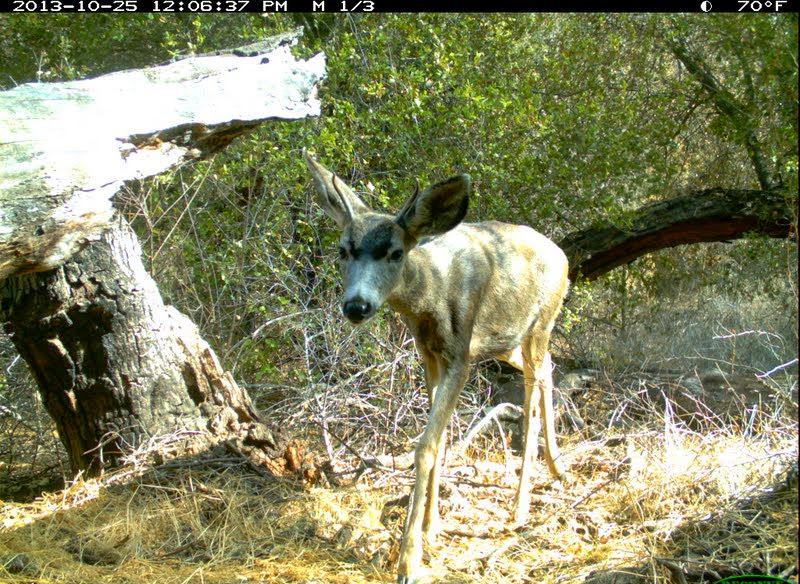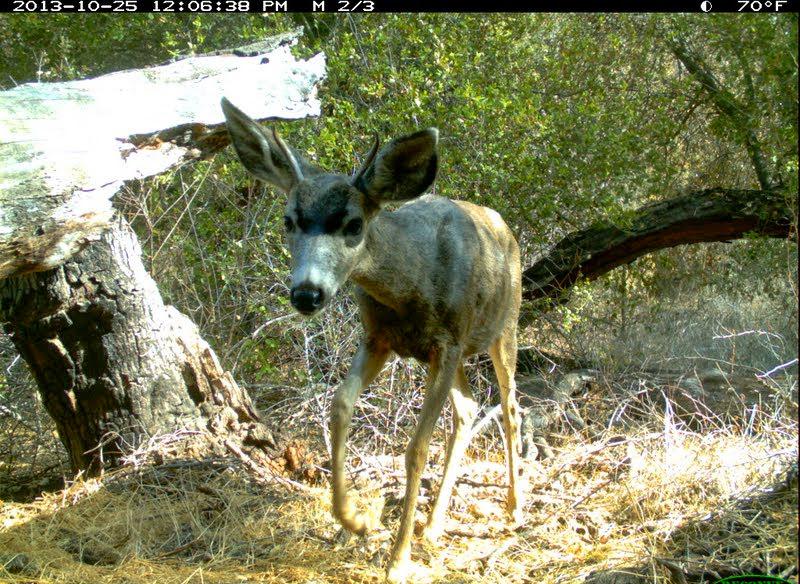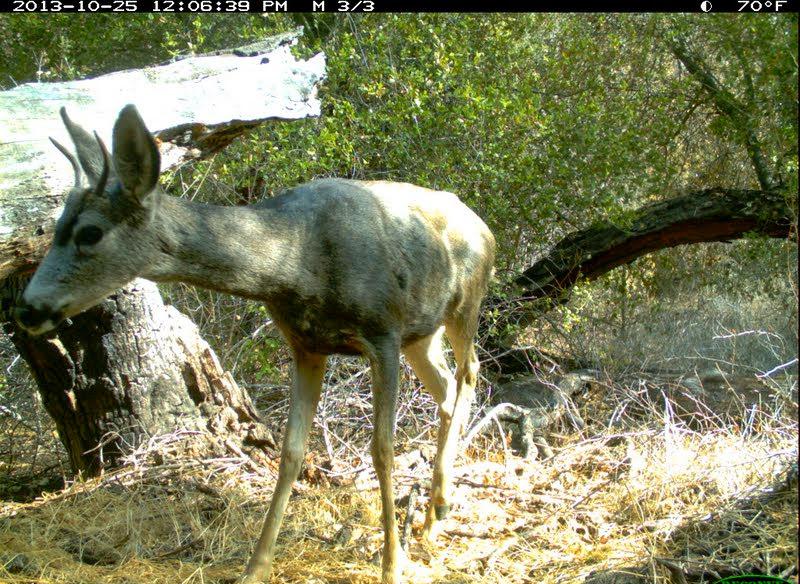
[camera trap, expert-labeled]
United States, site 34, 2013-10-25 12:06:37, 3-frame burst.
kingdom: Animalia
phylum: Chordata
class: Mammalia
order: Artiodactyla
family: Cervidae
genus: Odocoileus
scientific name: Odocoileus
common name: deer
Deer (Odocoileus).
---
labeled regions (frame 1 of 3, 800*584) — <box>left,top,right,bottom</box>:
deer: <box>304,149,574,583</box>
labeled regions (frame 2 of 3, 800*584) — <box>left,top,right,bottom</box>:
deer: <box>220,93,530,583</box>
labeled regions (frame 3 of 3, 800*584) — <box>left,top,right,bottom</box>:
deer: <box>12,102,498,584</box>